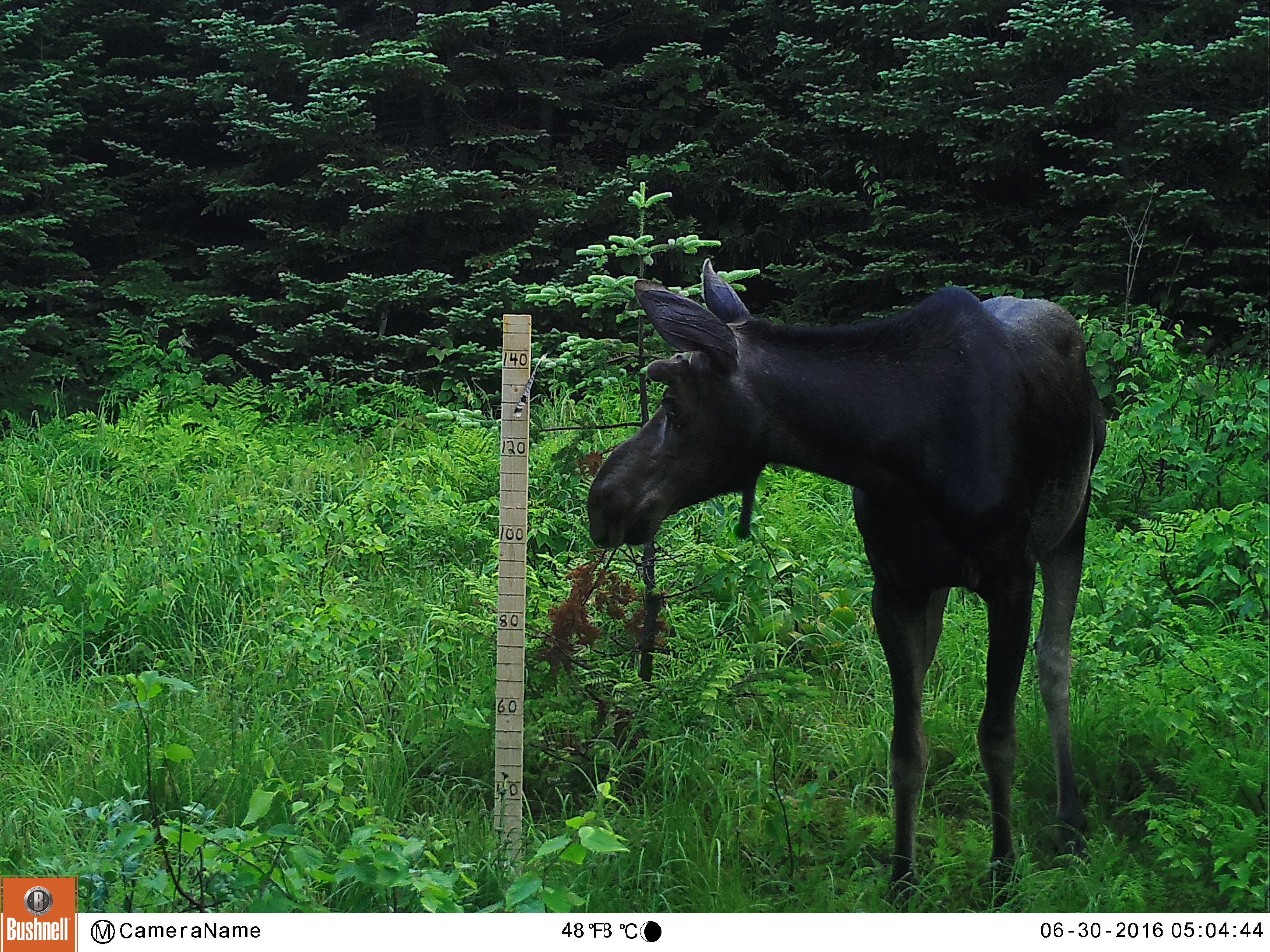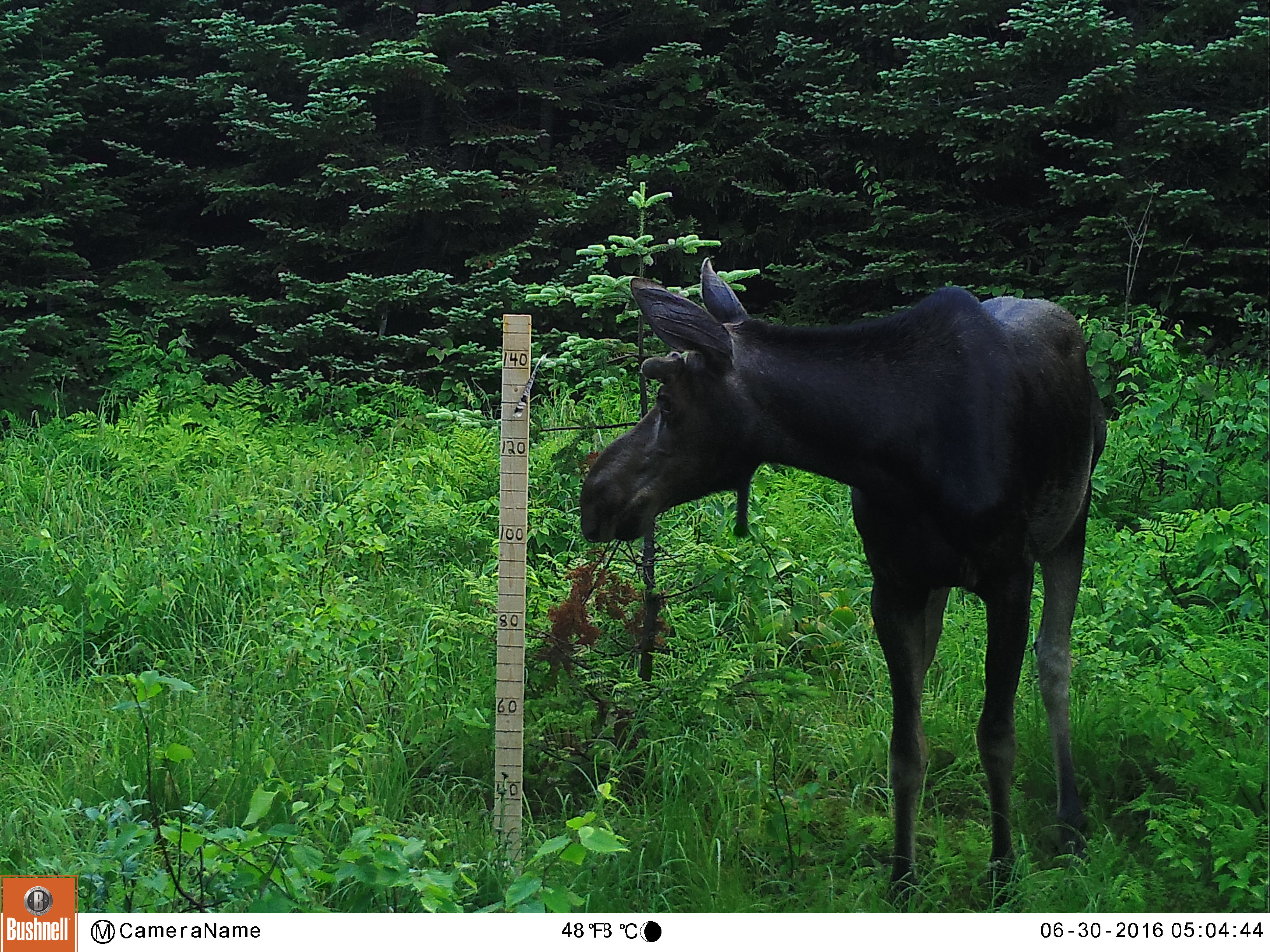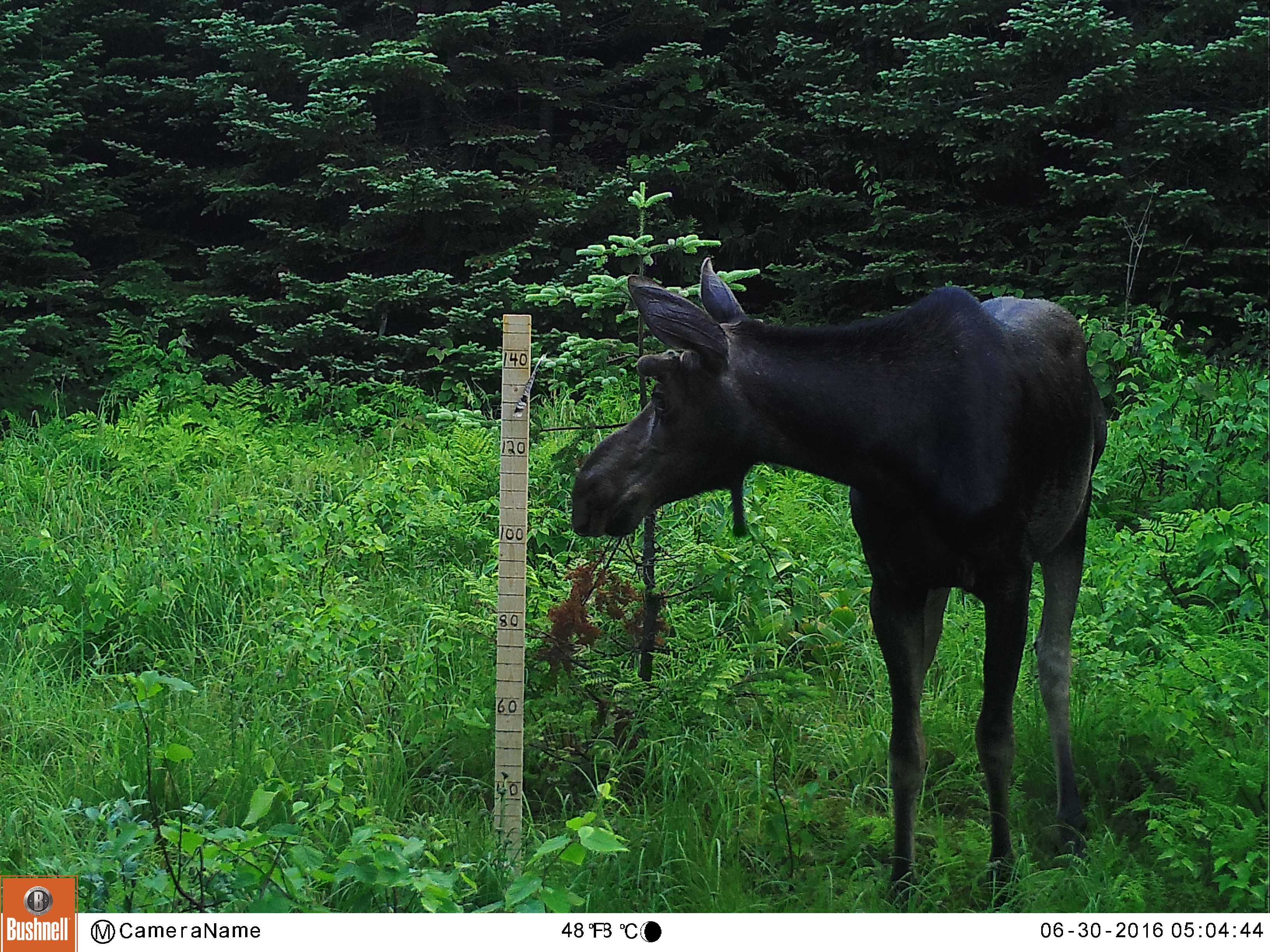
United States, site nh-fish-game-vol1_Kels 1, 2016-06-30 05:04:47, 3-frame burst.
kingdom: Animalia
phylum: Chordata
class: Mammalia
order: Artiodactyla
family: Cervidae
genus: Alces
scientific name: Alces alces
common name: moose